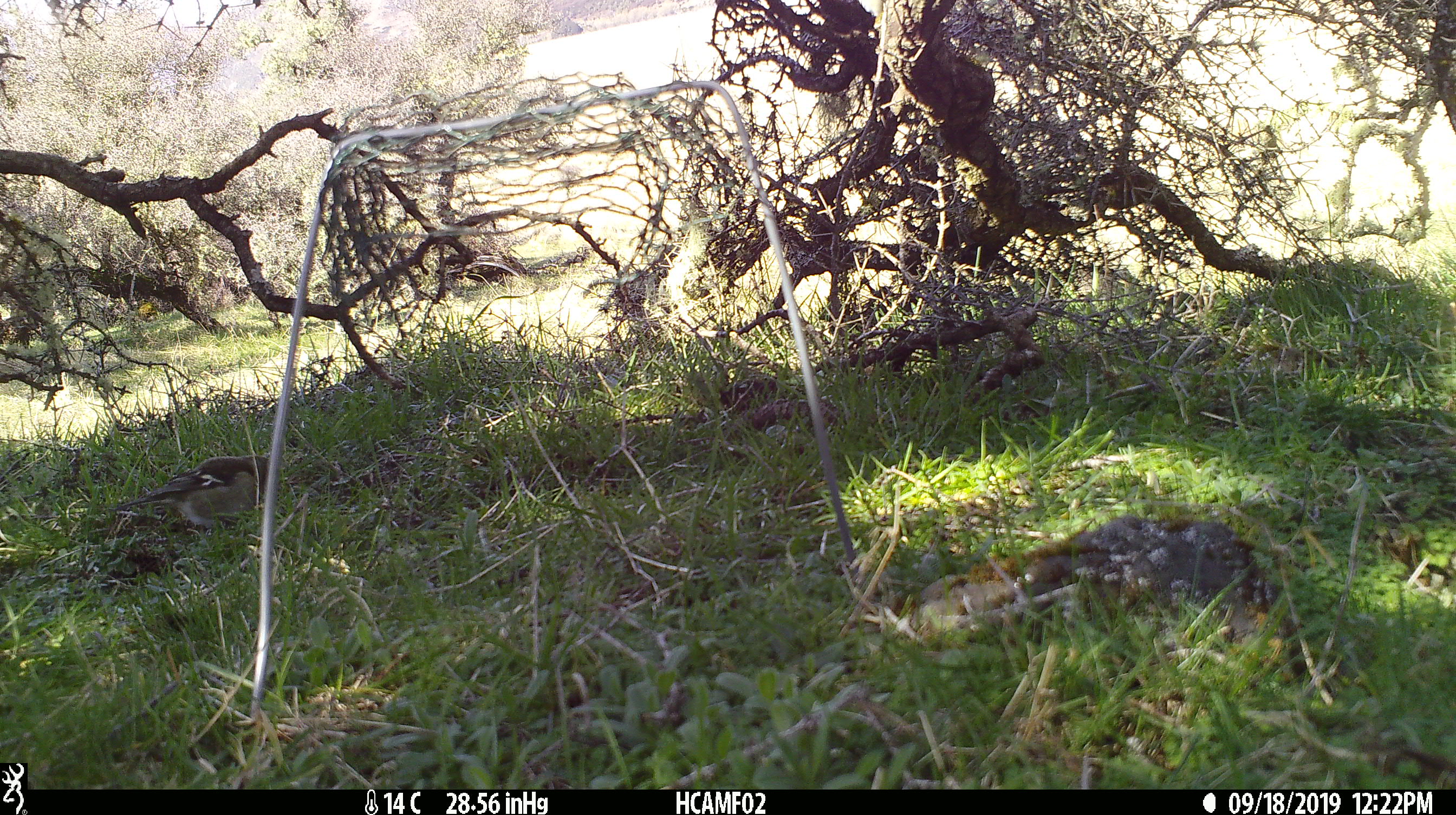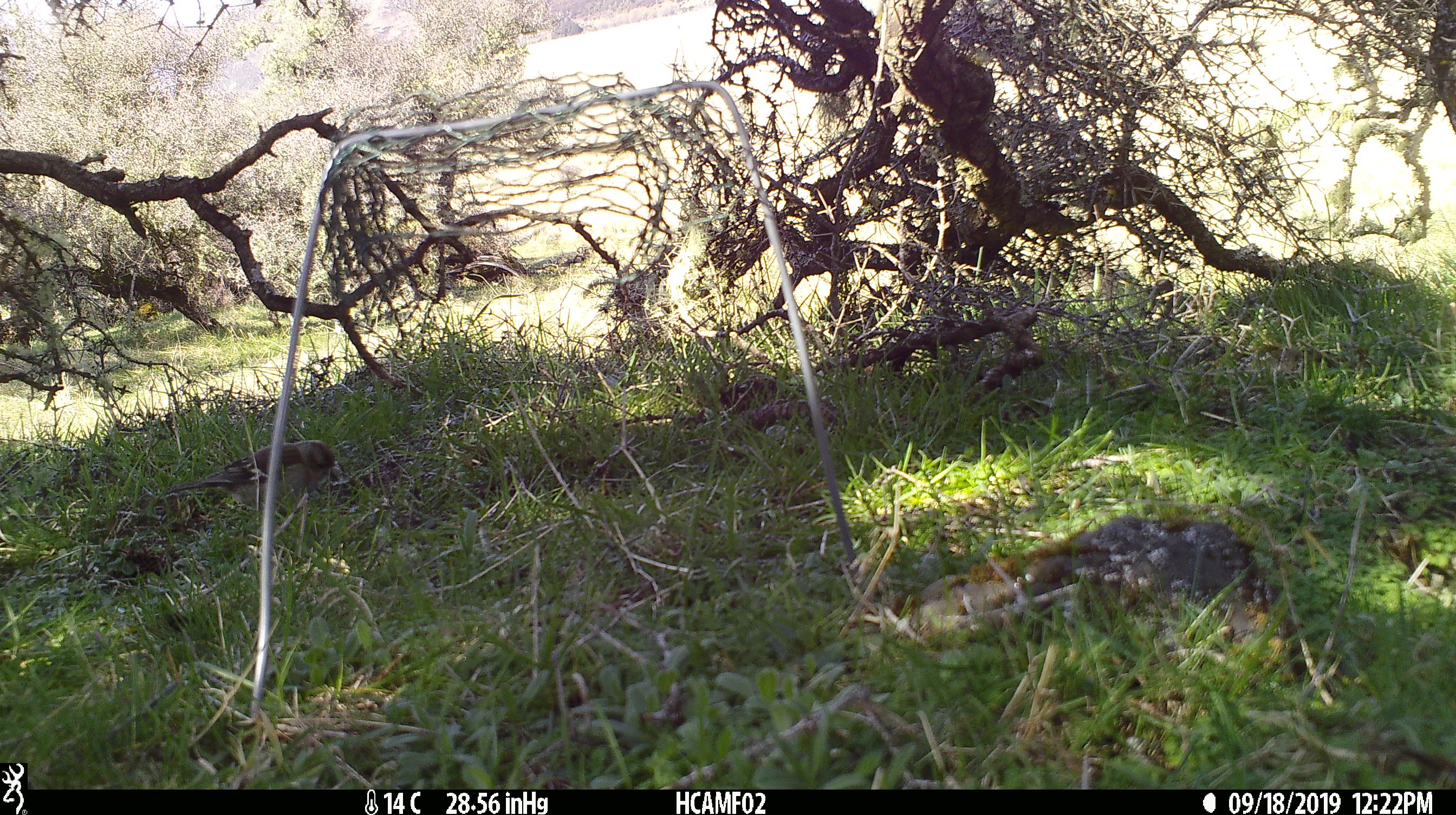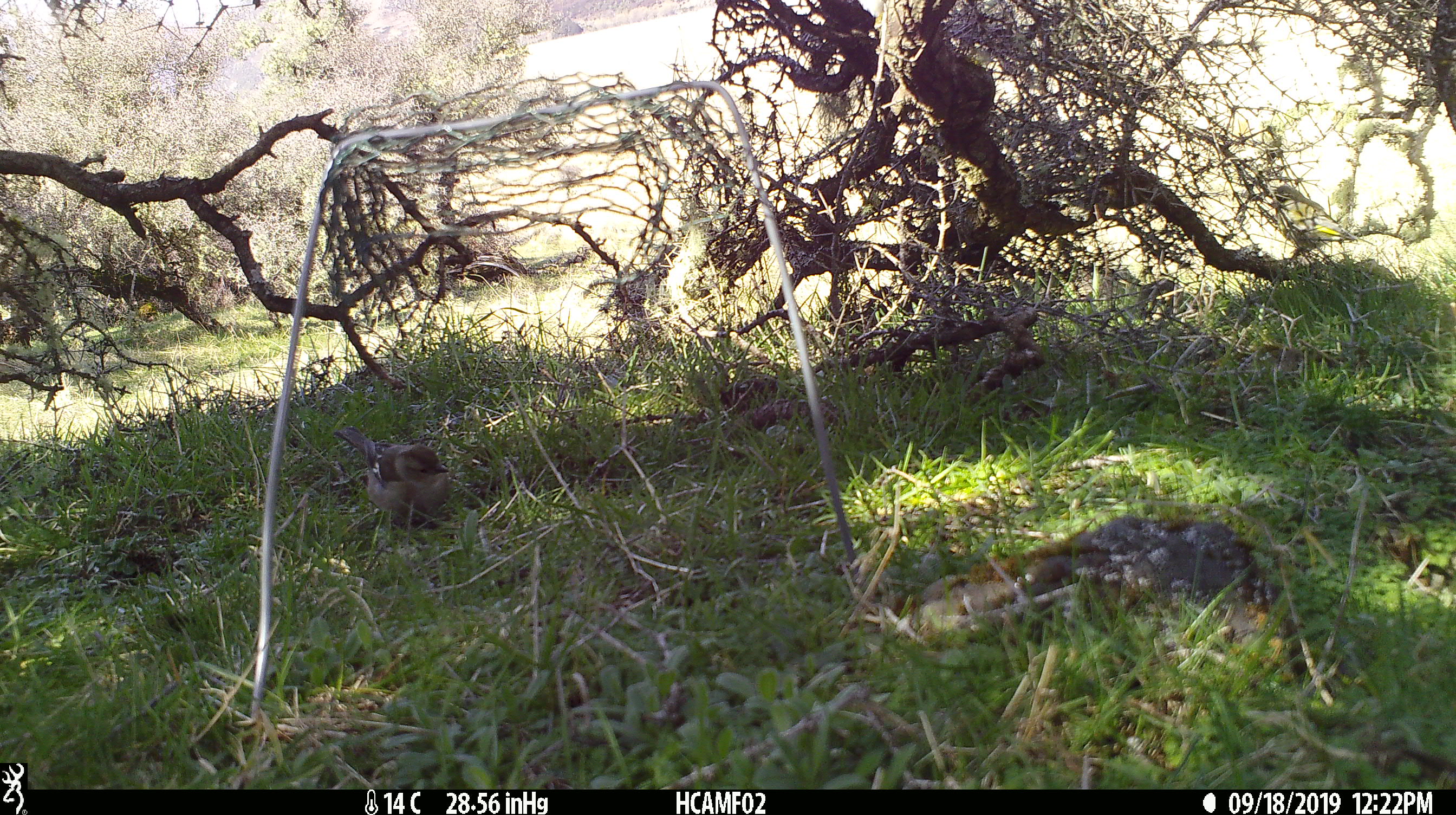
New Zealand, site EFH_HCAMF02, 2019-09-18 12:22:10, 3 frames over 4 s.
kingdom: Animalia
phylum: Chordata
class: Aves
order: Passeriformes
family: Fringillidae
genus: Fringilla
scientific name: Fringilla coelebs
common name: common chaffinch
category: chaffinch